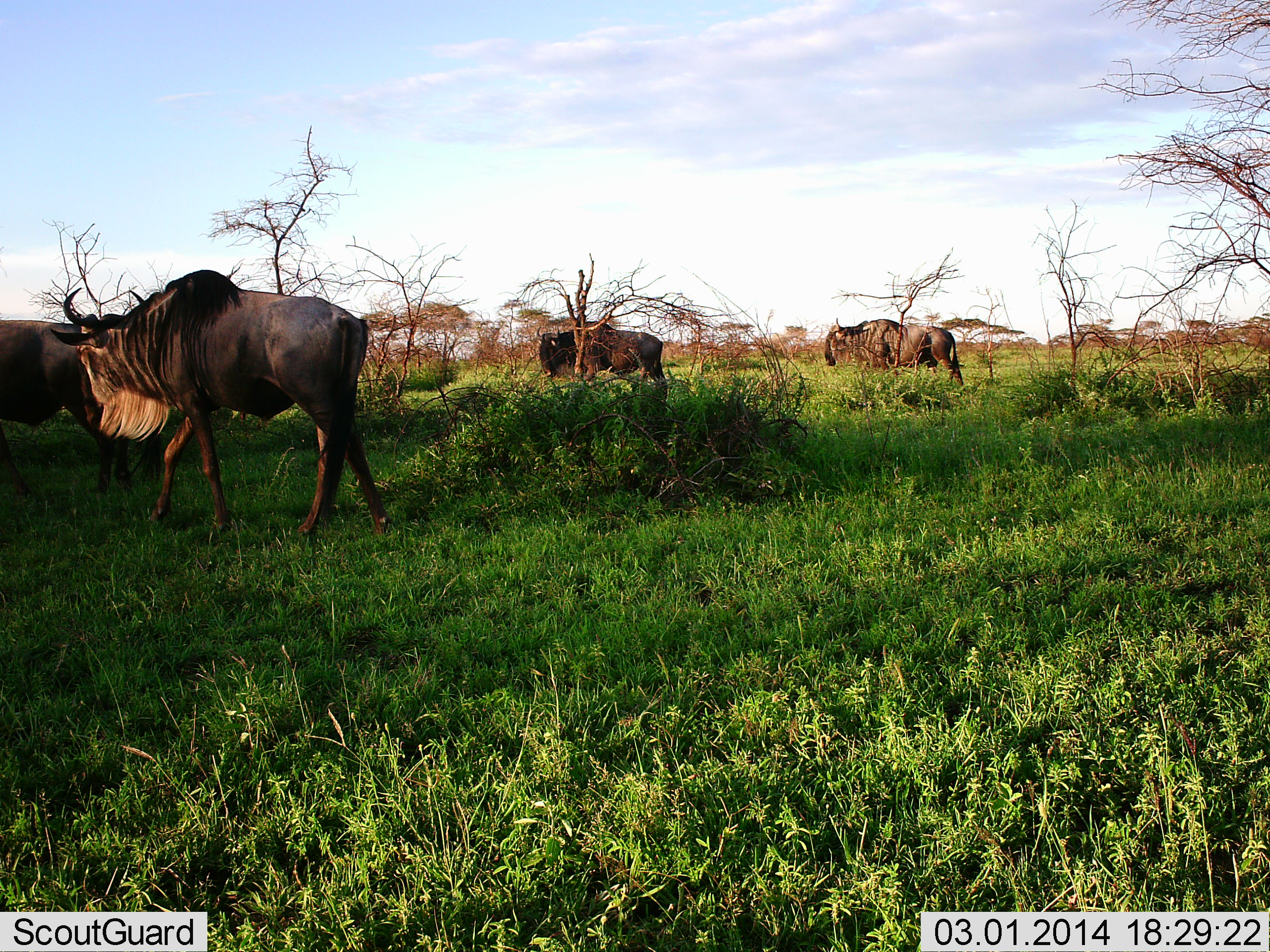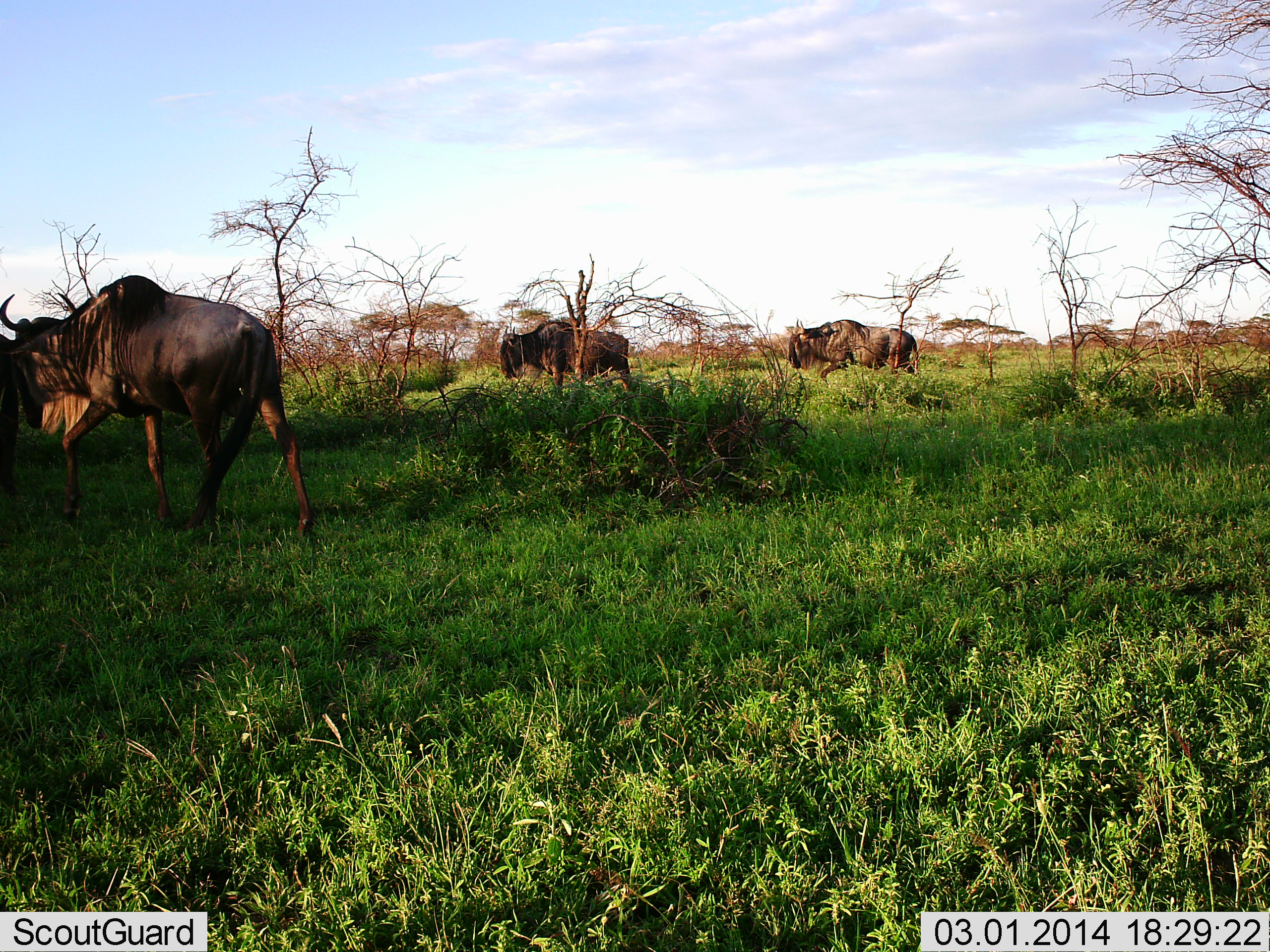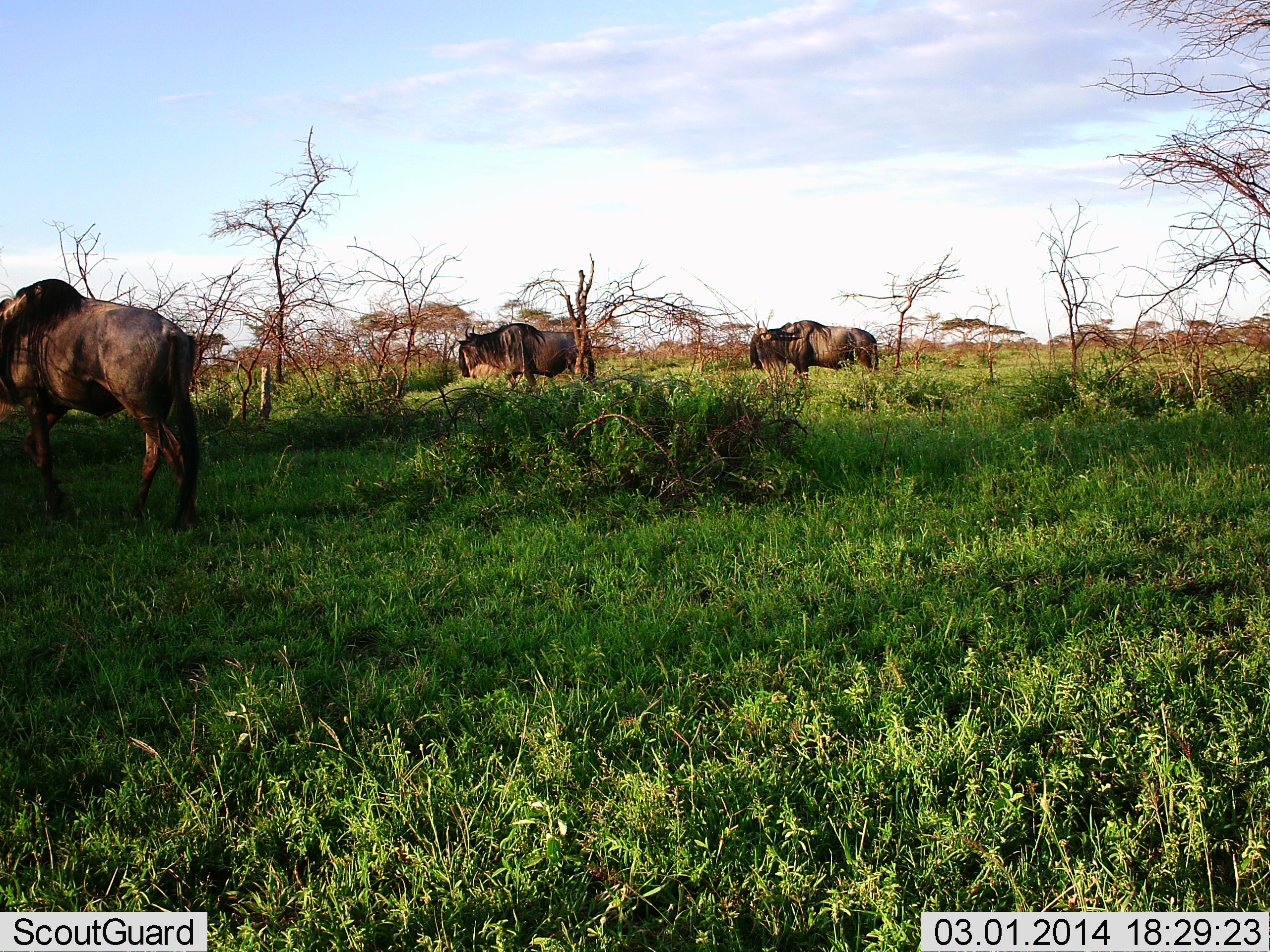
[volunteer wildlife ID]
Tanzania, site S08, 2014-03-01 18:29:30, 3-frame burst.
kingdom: Animalia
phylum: Chordata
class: Mammalia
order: Artiodactyla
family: Bovidae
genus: Connochaetes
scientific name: Connochaetes taurinus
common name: blue wildebeest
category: wildebeest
Wildebeest (blue wildebeest) (Connochaetes taurinus), count 4. Behavior (volunteer vote fractions): standing 10%, resting 0%, moving 90%, interacting 0%. Young present (vote fraction): 0%. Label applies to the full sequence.